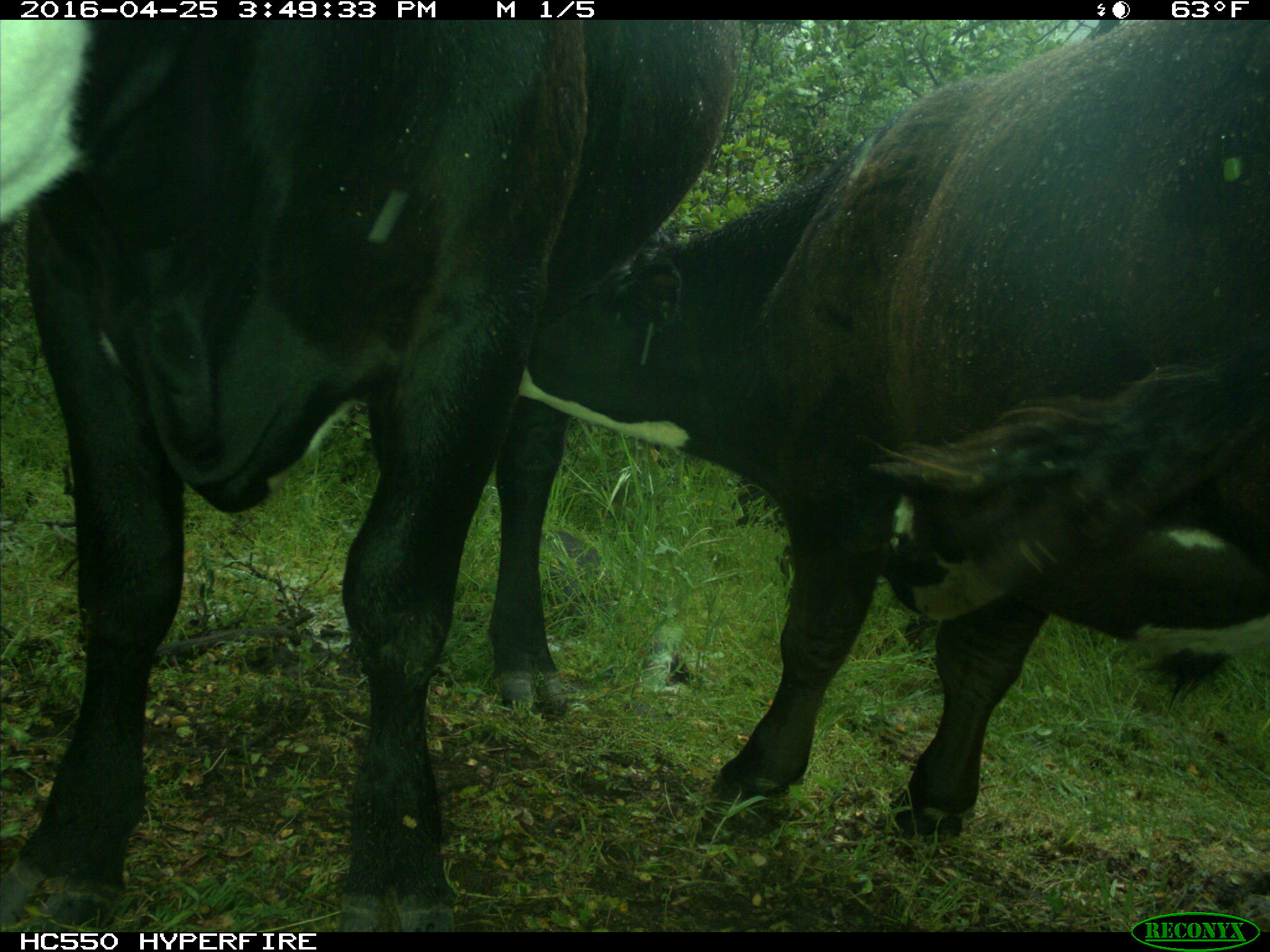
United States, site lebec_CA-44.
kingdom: Animalia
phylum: Chordata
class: Mammalia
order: Artiodactyla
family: Bovidae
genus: Bos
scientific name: Bos taurus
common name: domestic cow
Bos taurus (domestic cow).